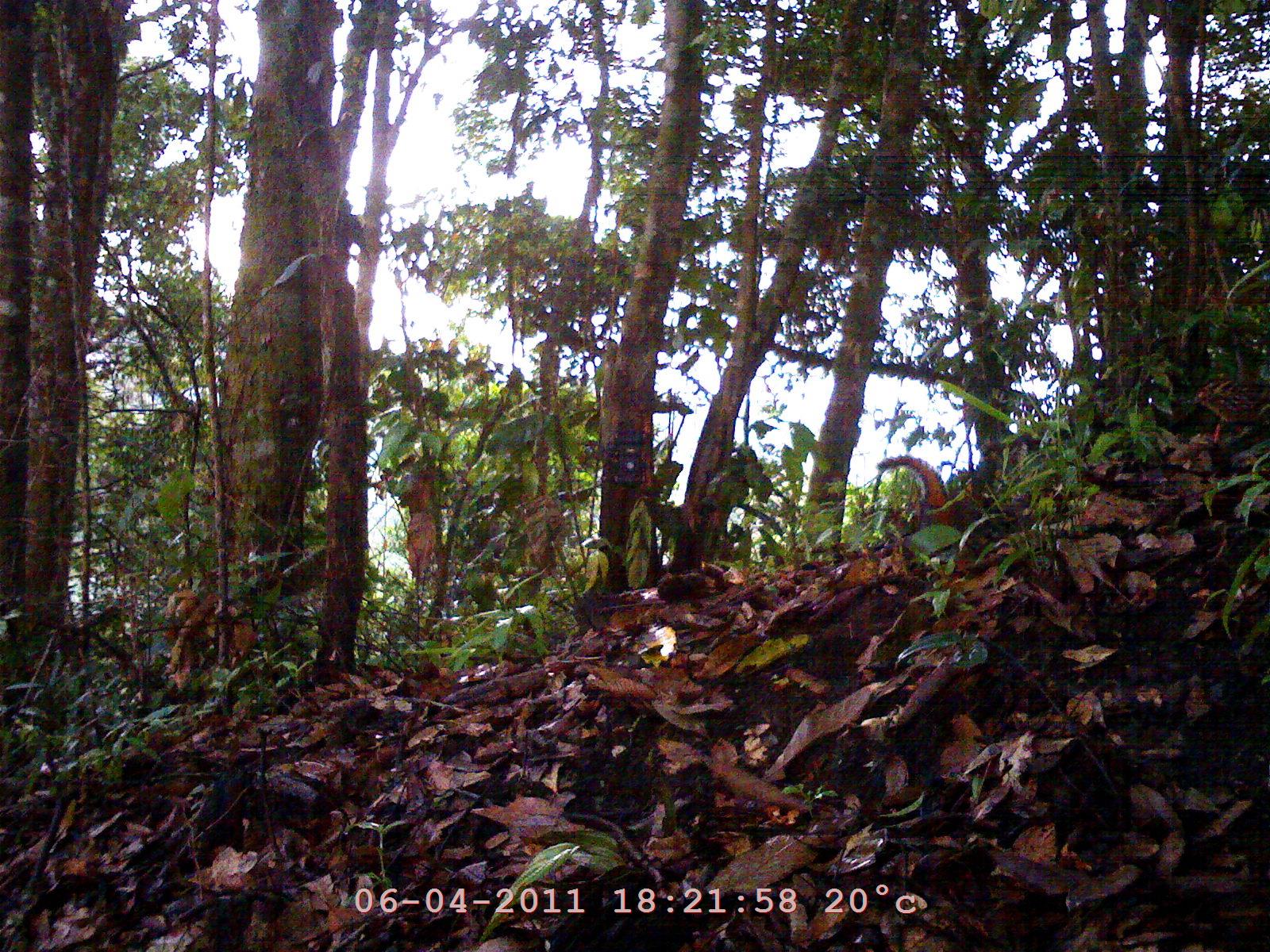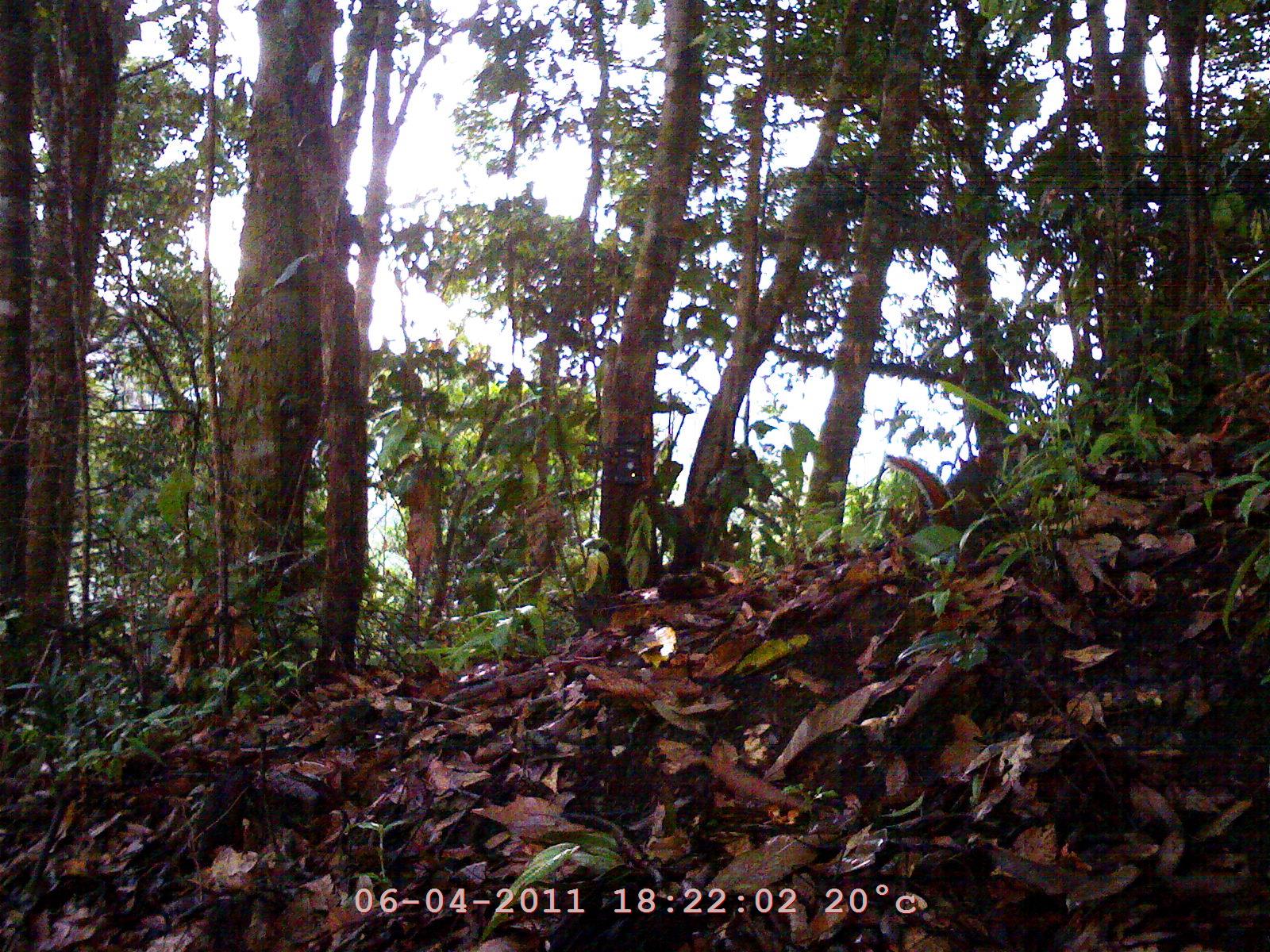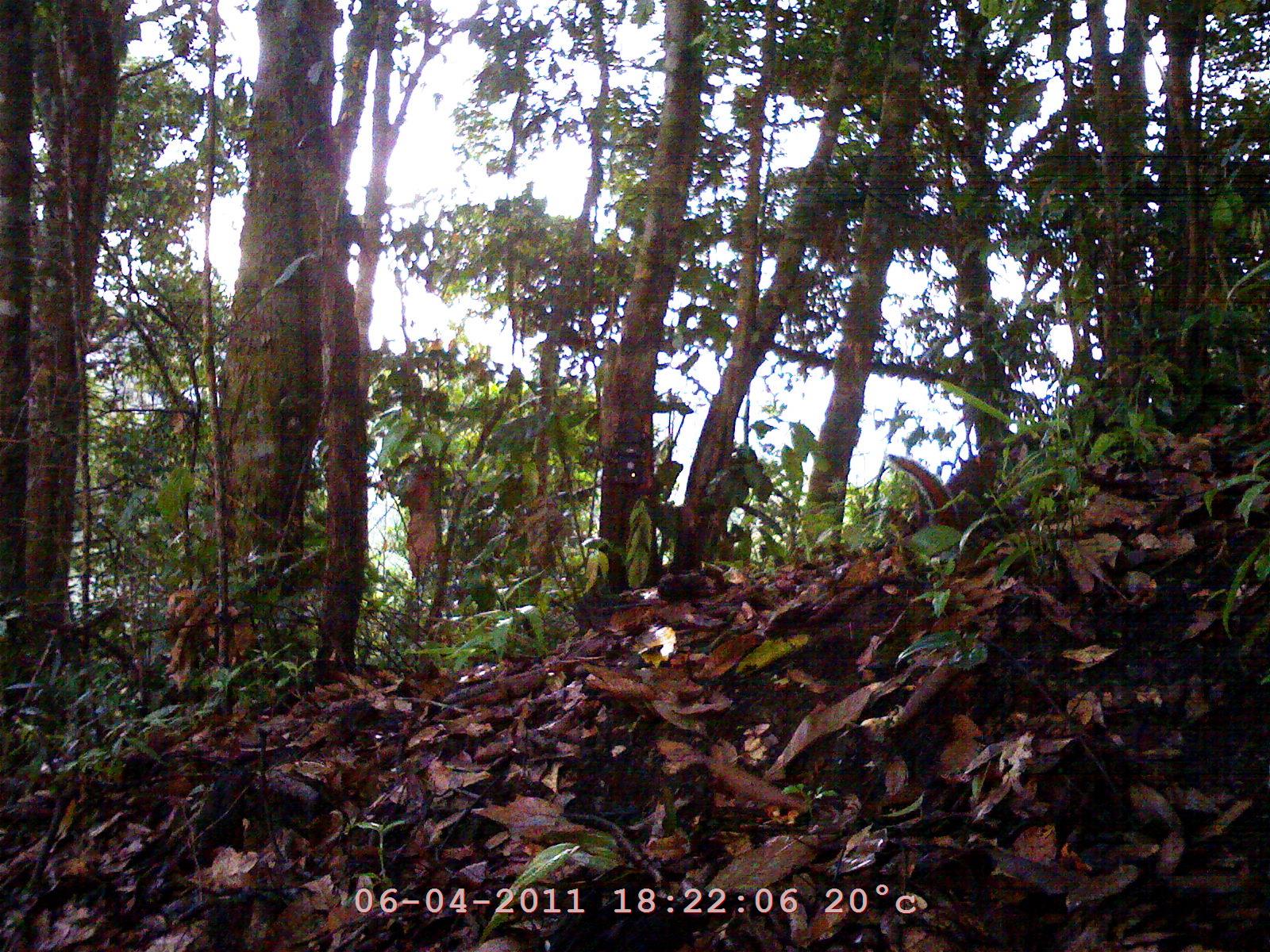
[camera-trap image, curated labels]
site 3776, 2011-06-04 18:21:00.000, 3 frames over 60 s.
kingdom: Animalia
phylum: Chordata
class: Mammalia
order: Rodentia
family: Sciuridae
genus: Dremomys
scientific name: Dremomys rufigenis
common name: asian red-cheeked squirrel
Dremomys rufigenis (asian red-cheeked squirrel), count 1.